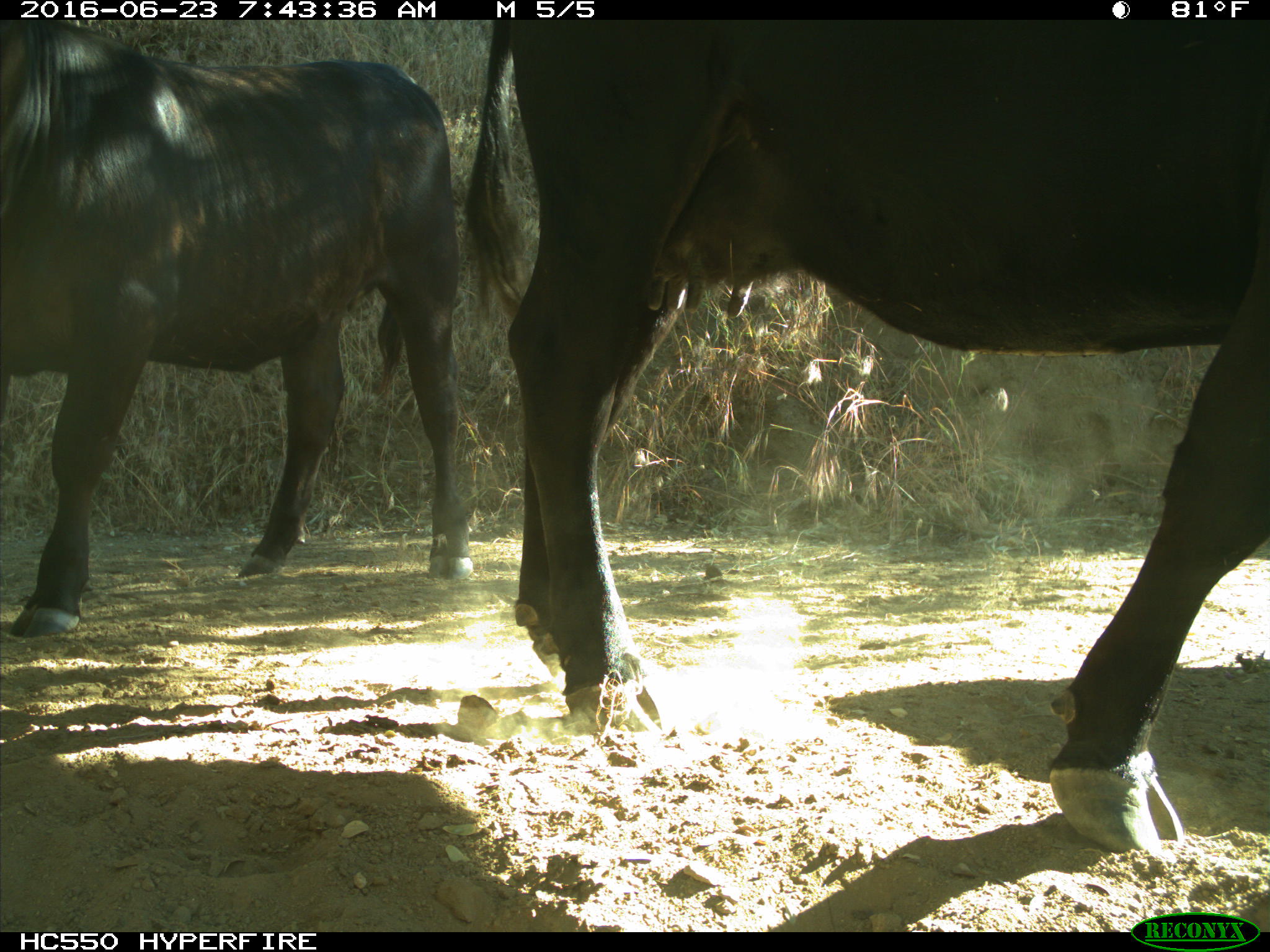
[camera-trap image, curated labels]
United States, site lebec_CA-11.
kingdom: Animalia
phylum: Chordata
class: Mammalia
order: Artiodactyla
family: Bovidae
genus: Bos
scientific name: Bos taurus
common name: domestic cow